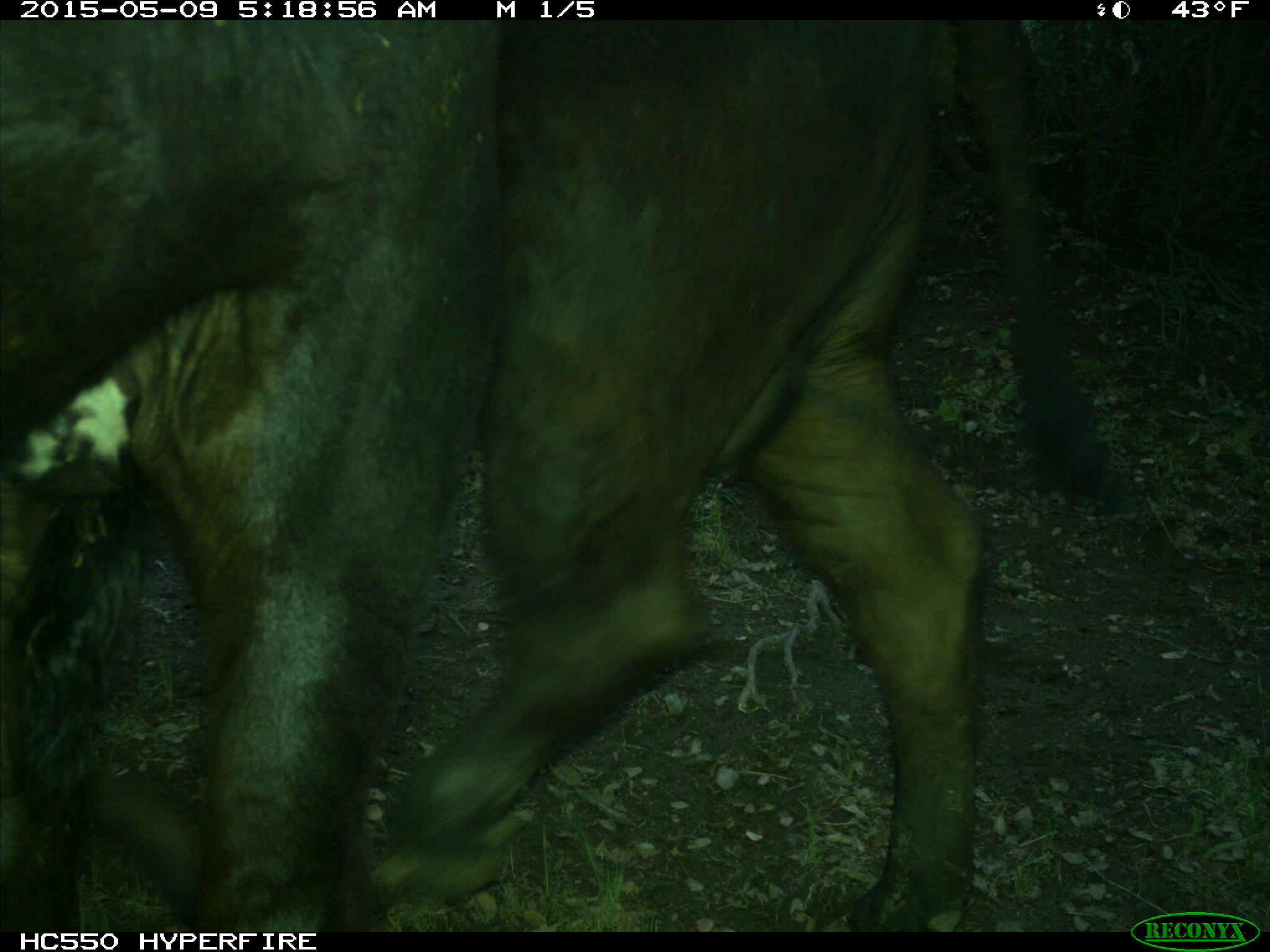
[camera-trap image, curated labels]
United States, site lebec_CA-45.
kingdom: Animalia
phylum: Chordata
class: Mammalia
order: Artiodactyla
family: Bovidae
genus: Bos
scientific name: Bos taurus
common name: domestic cow